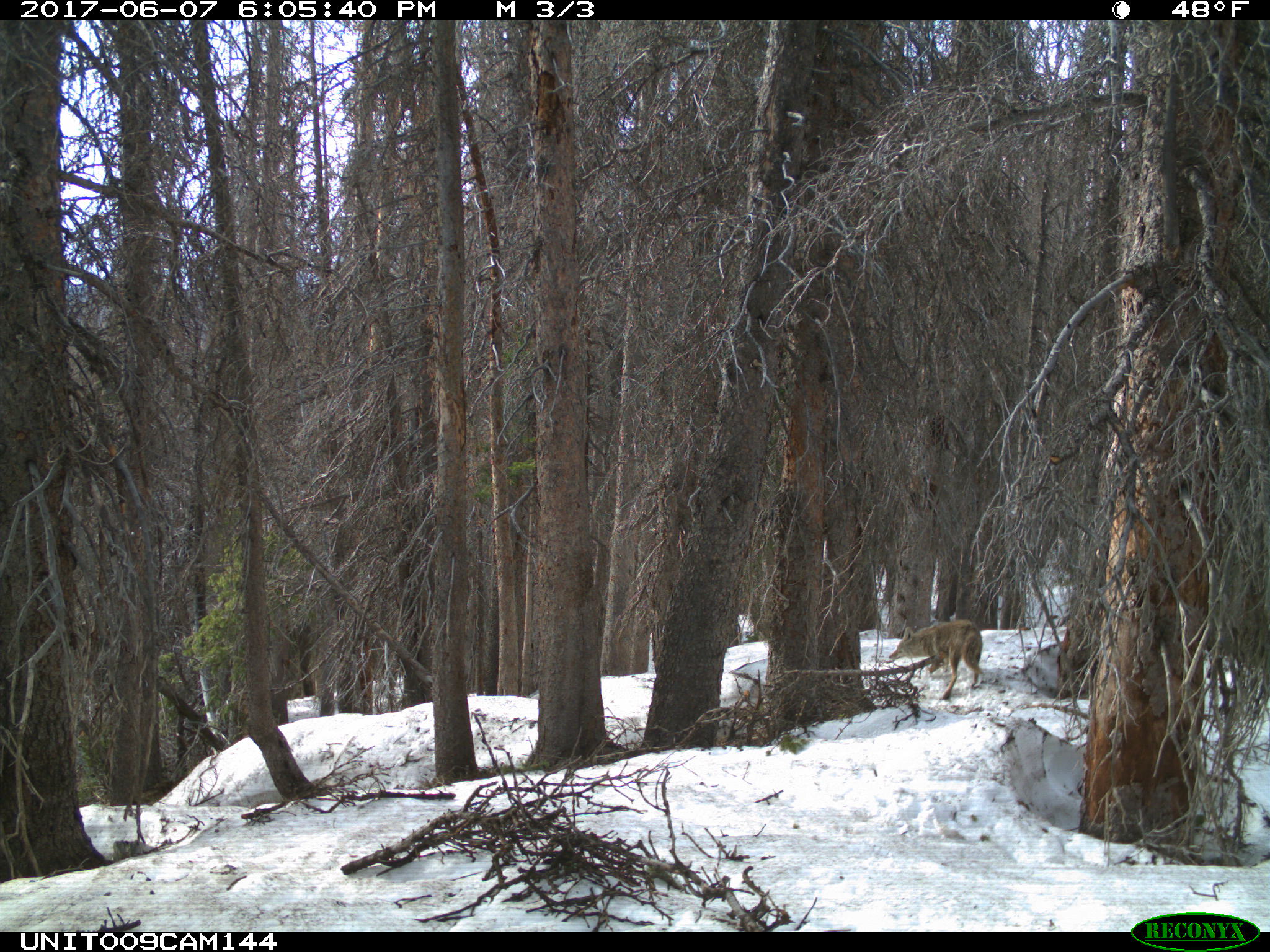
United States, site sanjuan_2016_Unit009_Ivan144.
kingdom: Animalia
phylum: Chordata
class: Mammalia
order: Carnivora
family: Canidae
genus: Canis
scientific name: Canis latrans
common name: coyote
Canis latrans (coyote).